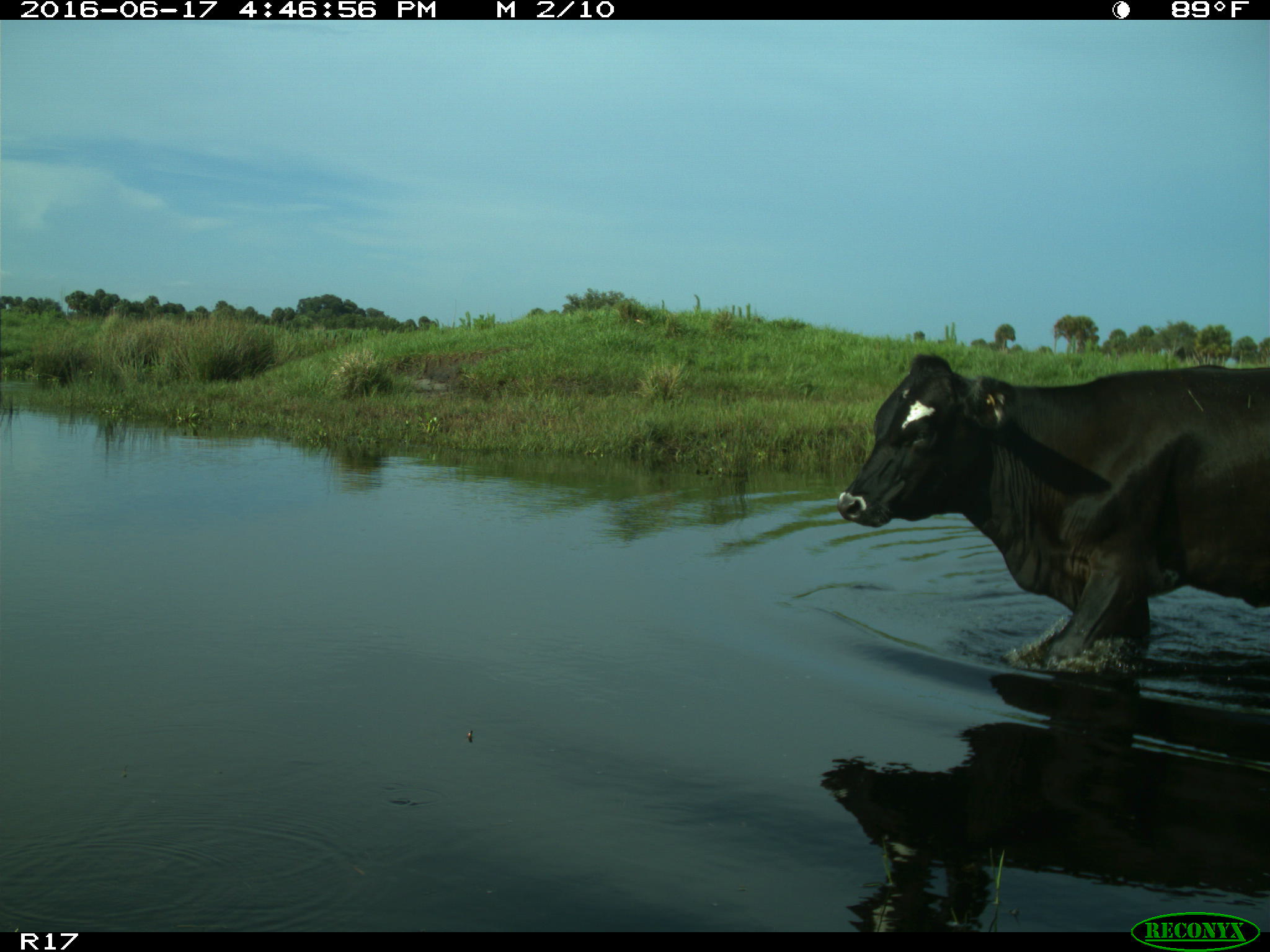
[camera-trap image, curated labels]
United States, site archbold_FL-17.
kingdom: Animalia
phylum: Chordata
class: Mammalia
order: Artiodactyla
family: Bovidae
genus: Bos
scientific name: Bos taurus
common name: domestic cow